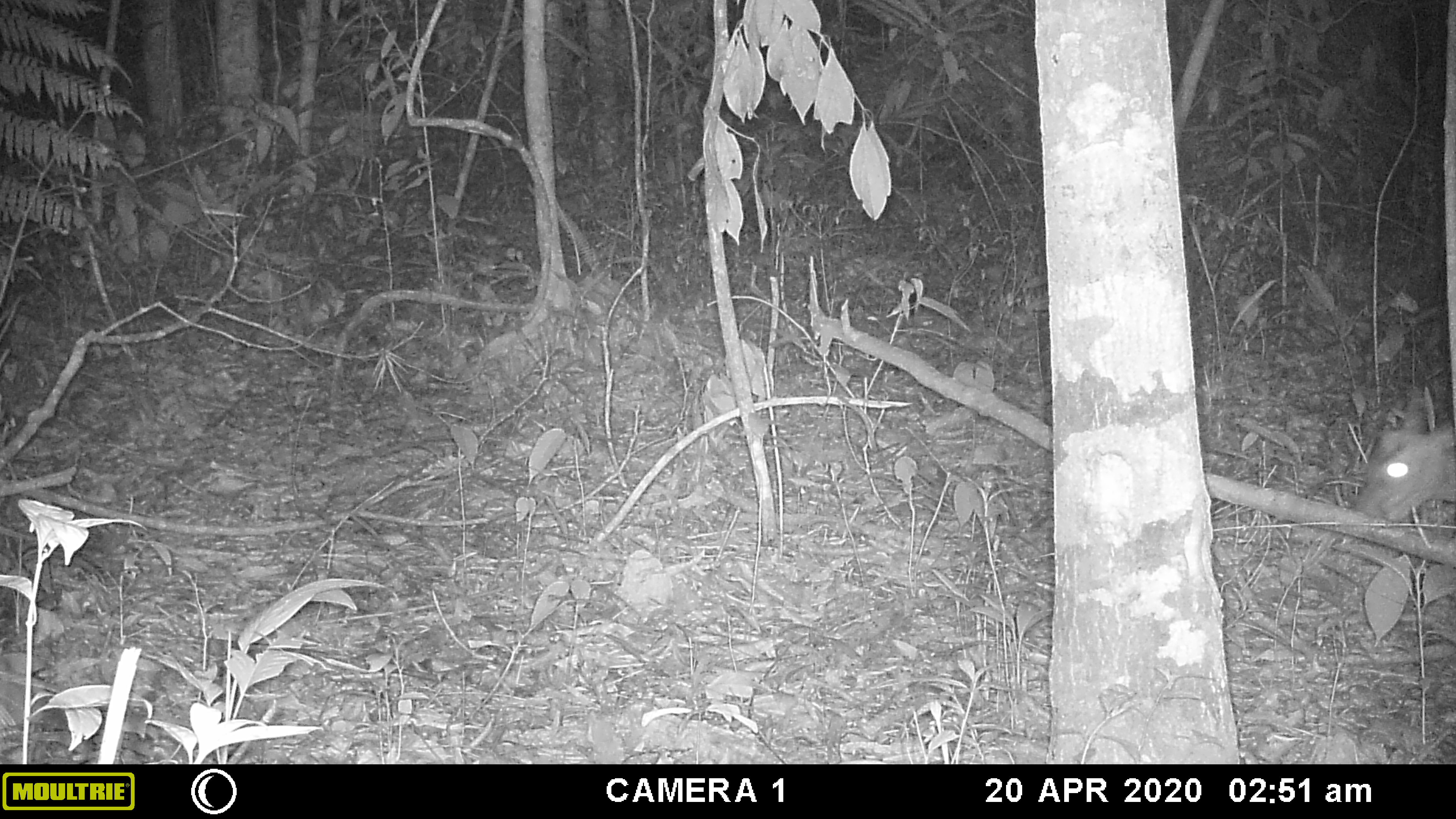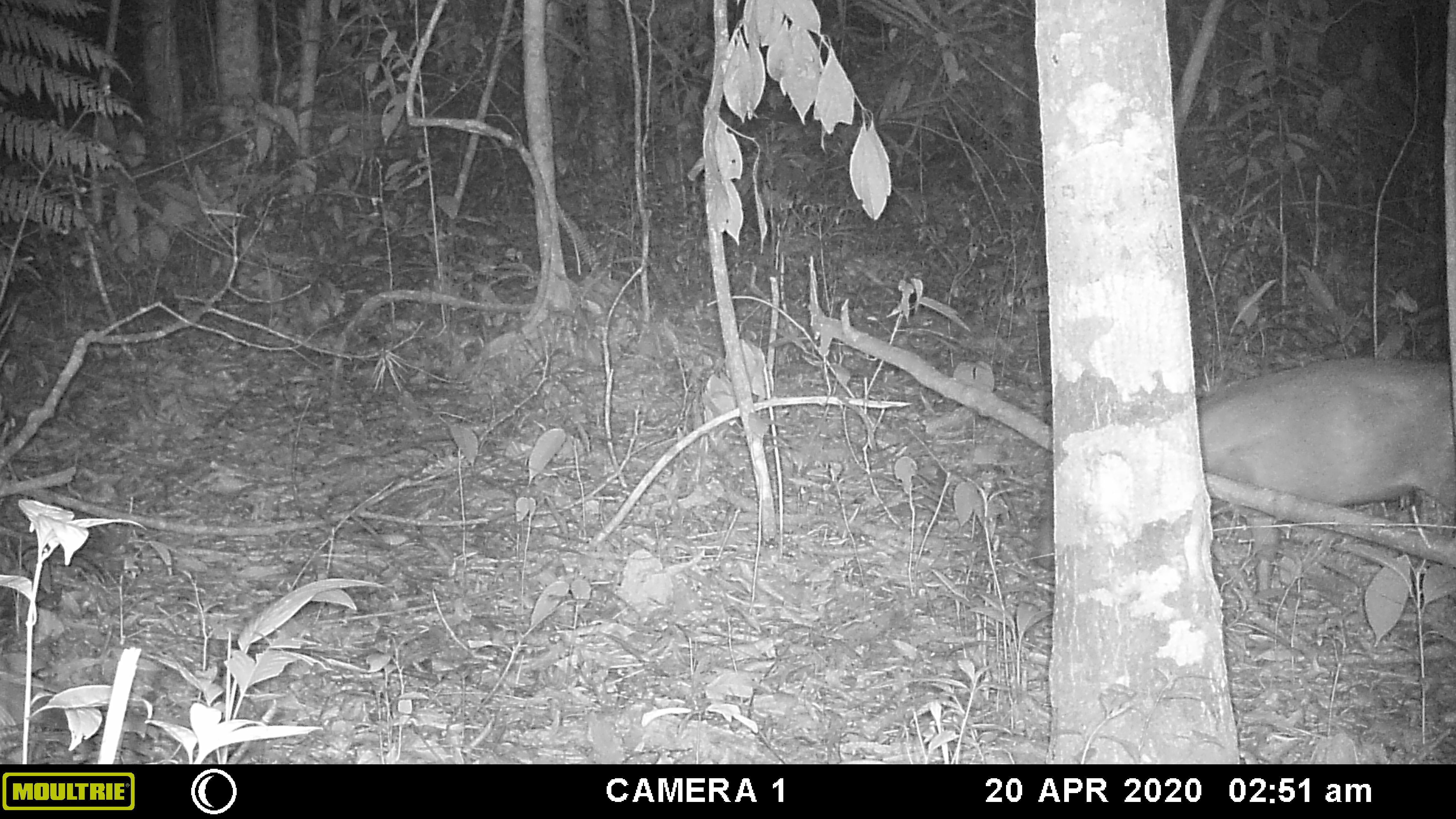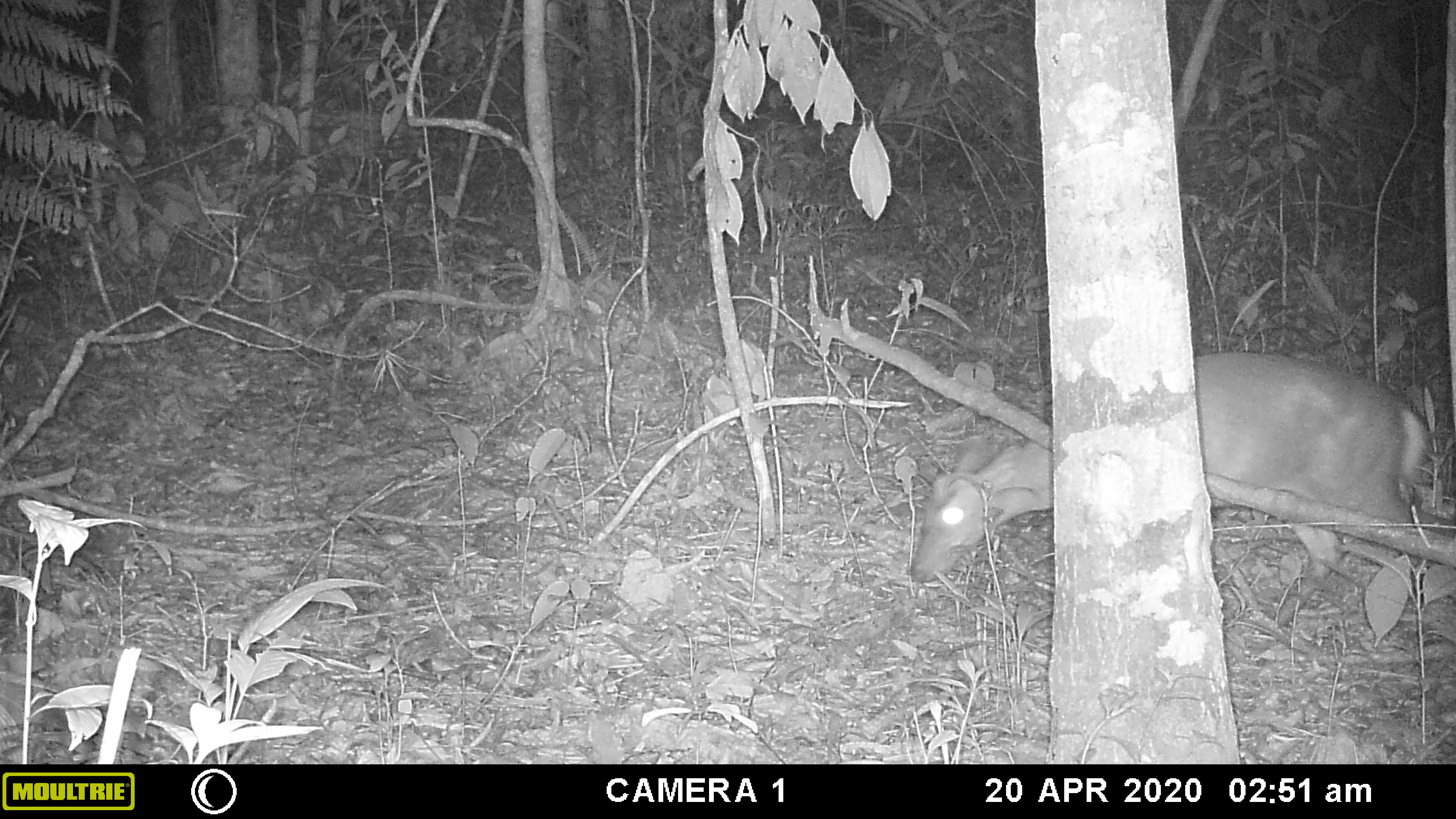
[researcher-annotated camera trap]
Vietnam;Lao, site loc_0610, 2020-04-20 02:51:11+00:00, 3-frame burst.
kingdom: Animalia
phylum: Chordata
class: Mammalia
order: Artiodactyla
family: Cervidae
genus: Muntiacus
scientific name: Muntiacus rooseveltorum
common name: roosevelt's muntjac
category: roosevelts muntjac group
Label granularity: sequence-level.